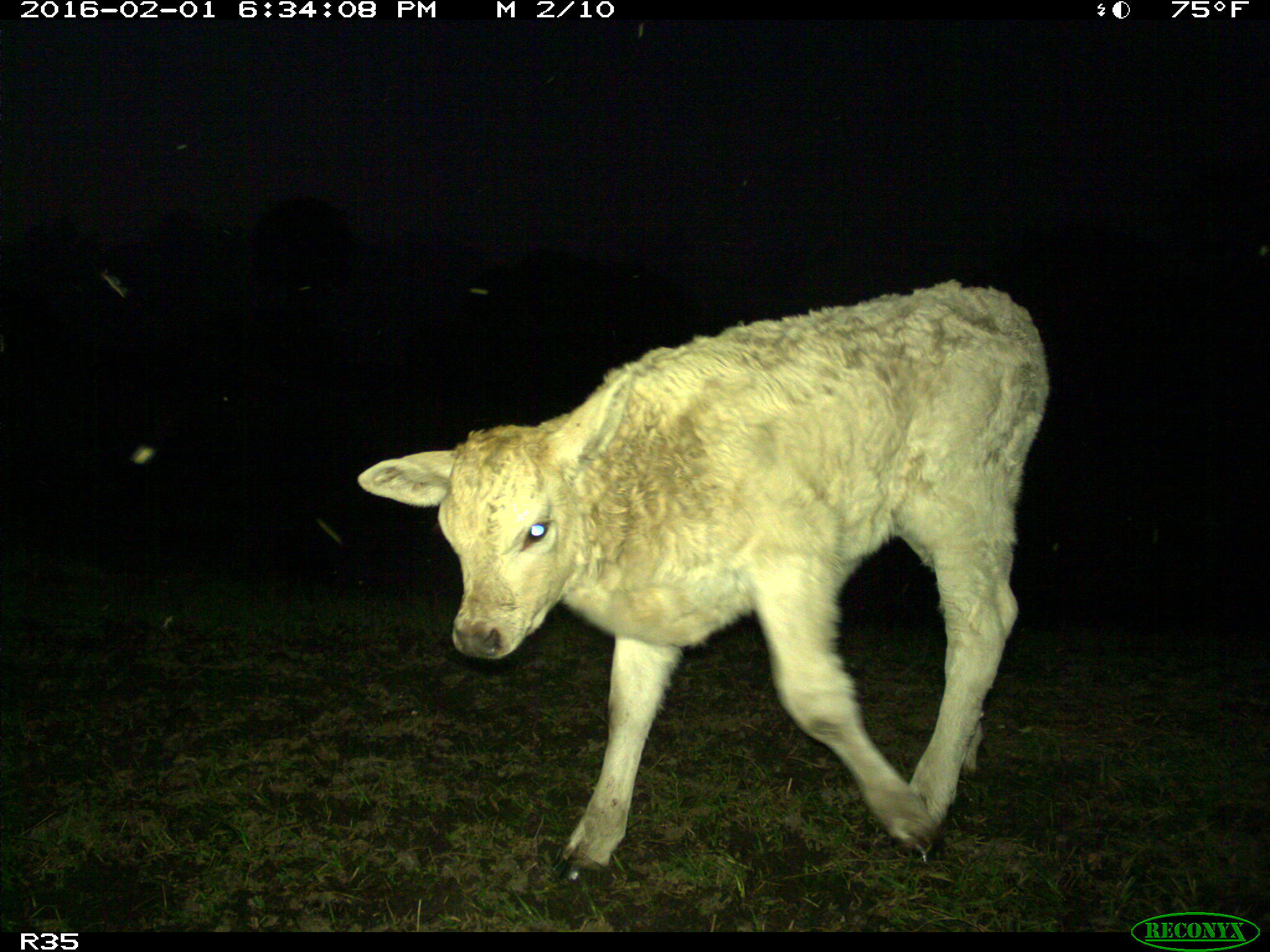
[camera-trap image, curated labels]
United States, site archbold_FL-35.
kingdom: Animalia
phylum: Chordata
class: Mammalia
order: Artiodactyla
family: Bovidae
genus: Bos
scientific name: Bos taurus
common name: domestic cow